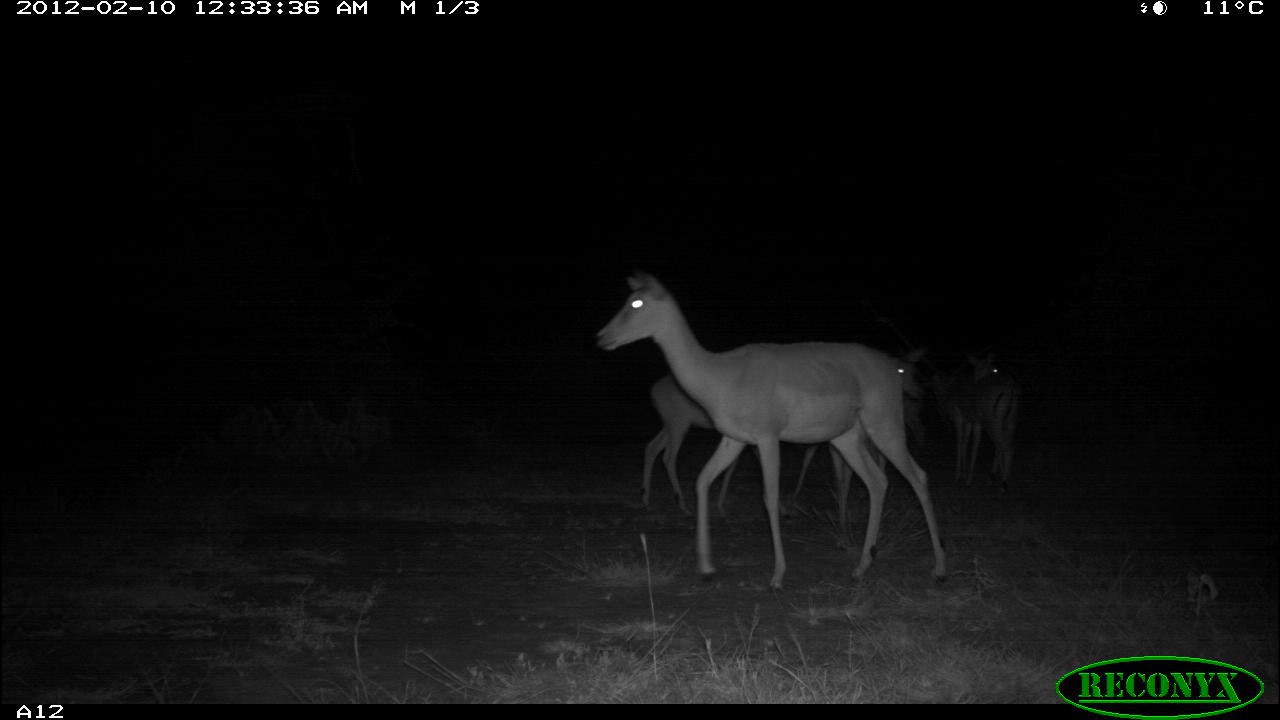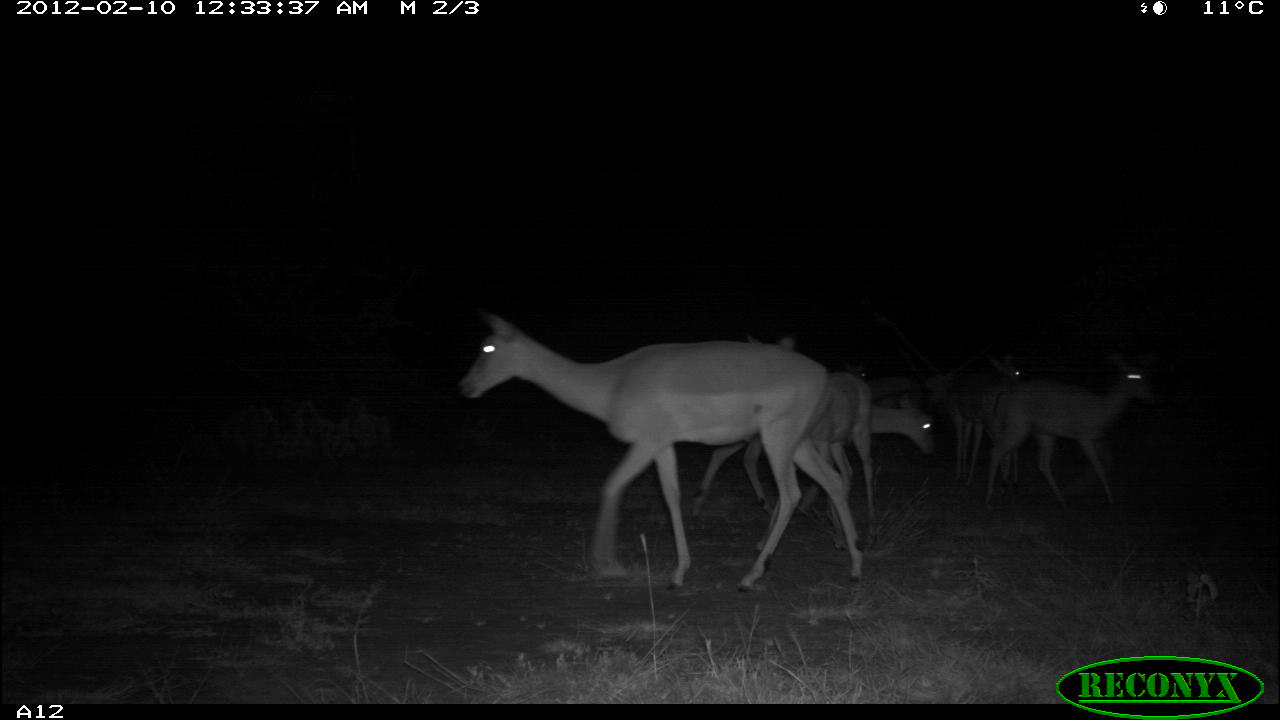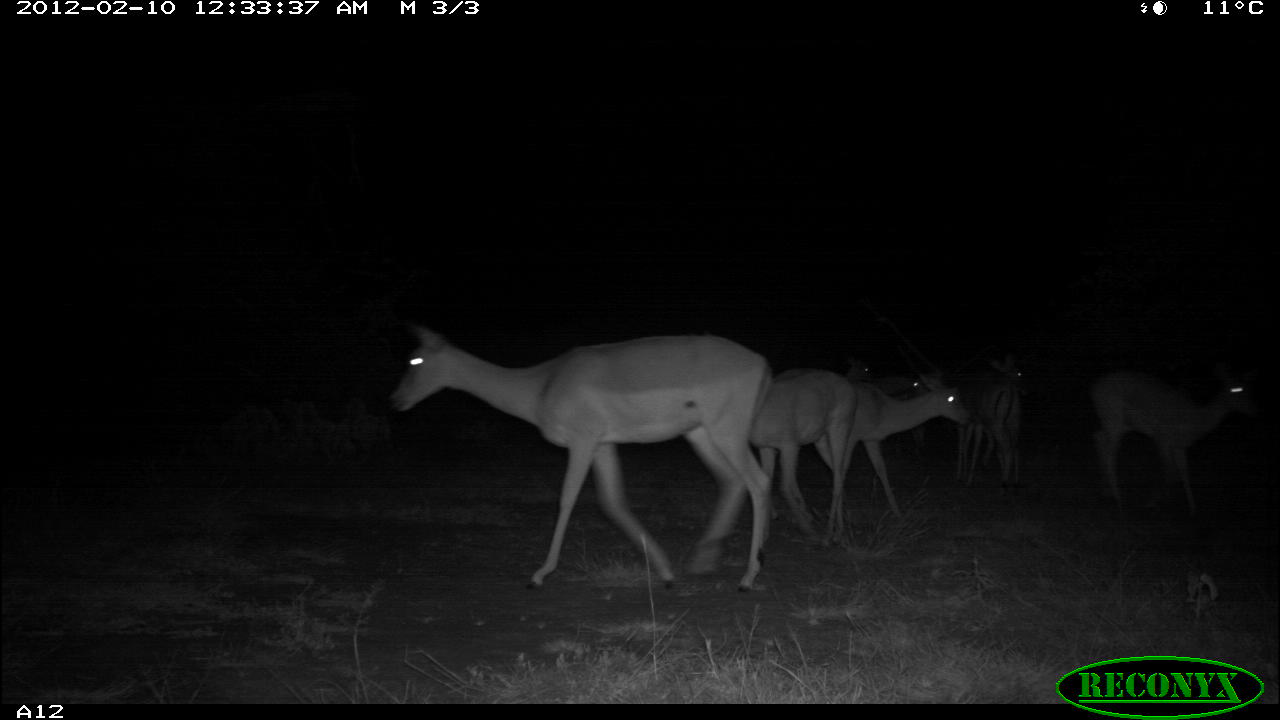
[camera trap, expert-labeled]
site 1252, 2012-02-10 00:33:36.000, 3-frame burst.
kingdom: Animalia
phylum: Chordata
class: Mammalia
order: Artiodactyla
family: Bovidae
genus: Aepyceros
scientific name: Aepyceros melampus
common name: impala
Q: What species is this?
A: Aepyceros melampus (impala).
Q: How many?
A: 4.